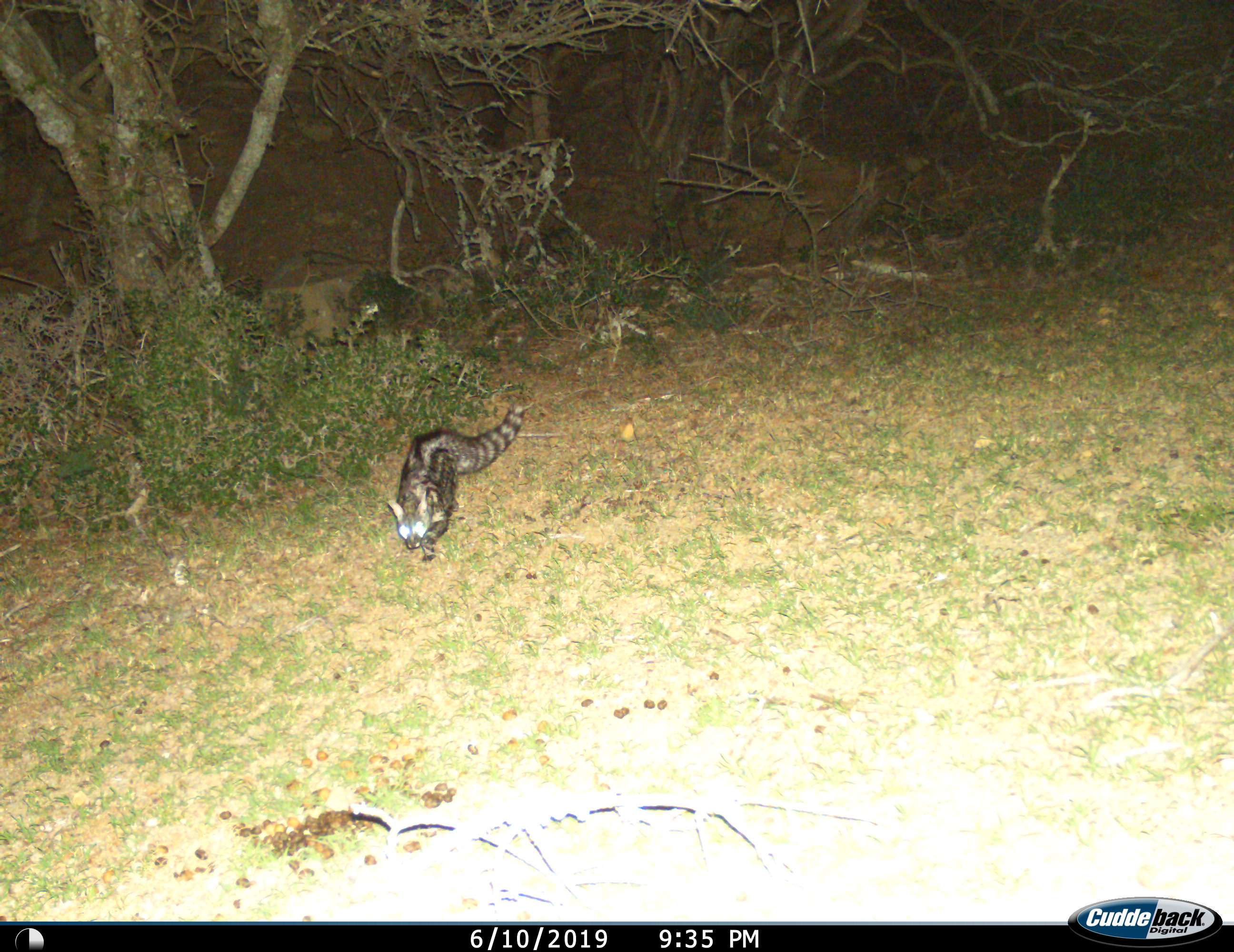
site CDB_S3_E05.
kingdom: Animalia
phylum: Chordata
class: Mammalia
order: Carnivora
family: Viverridae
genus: Genetta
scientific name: Genetta genetta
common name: small-spotted genet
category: genetcommonsmallspotted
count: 1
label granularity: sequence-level